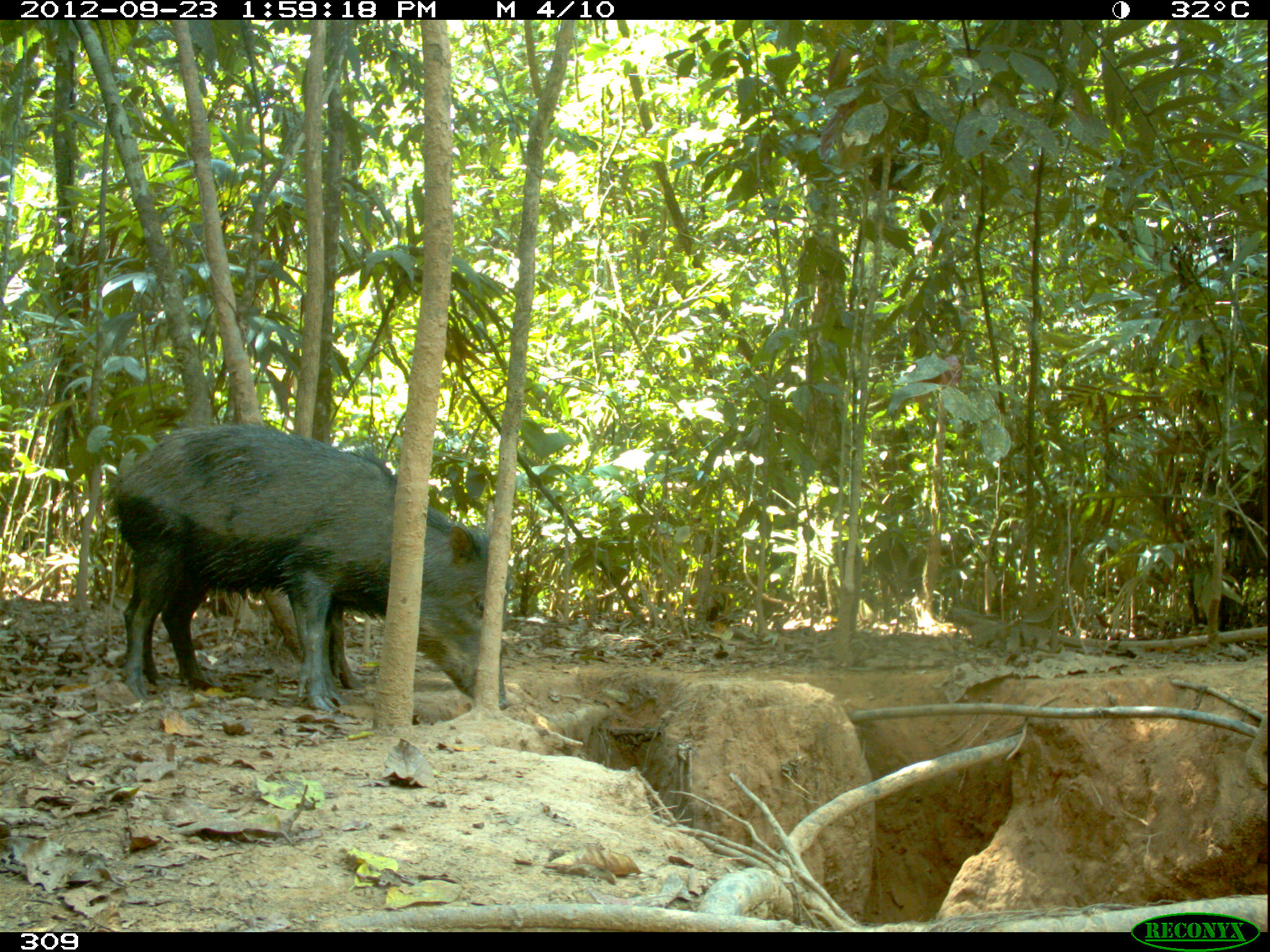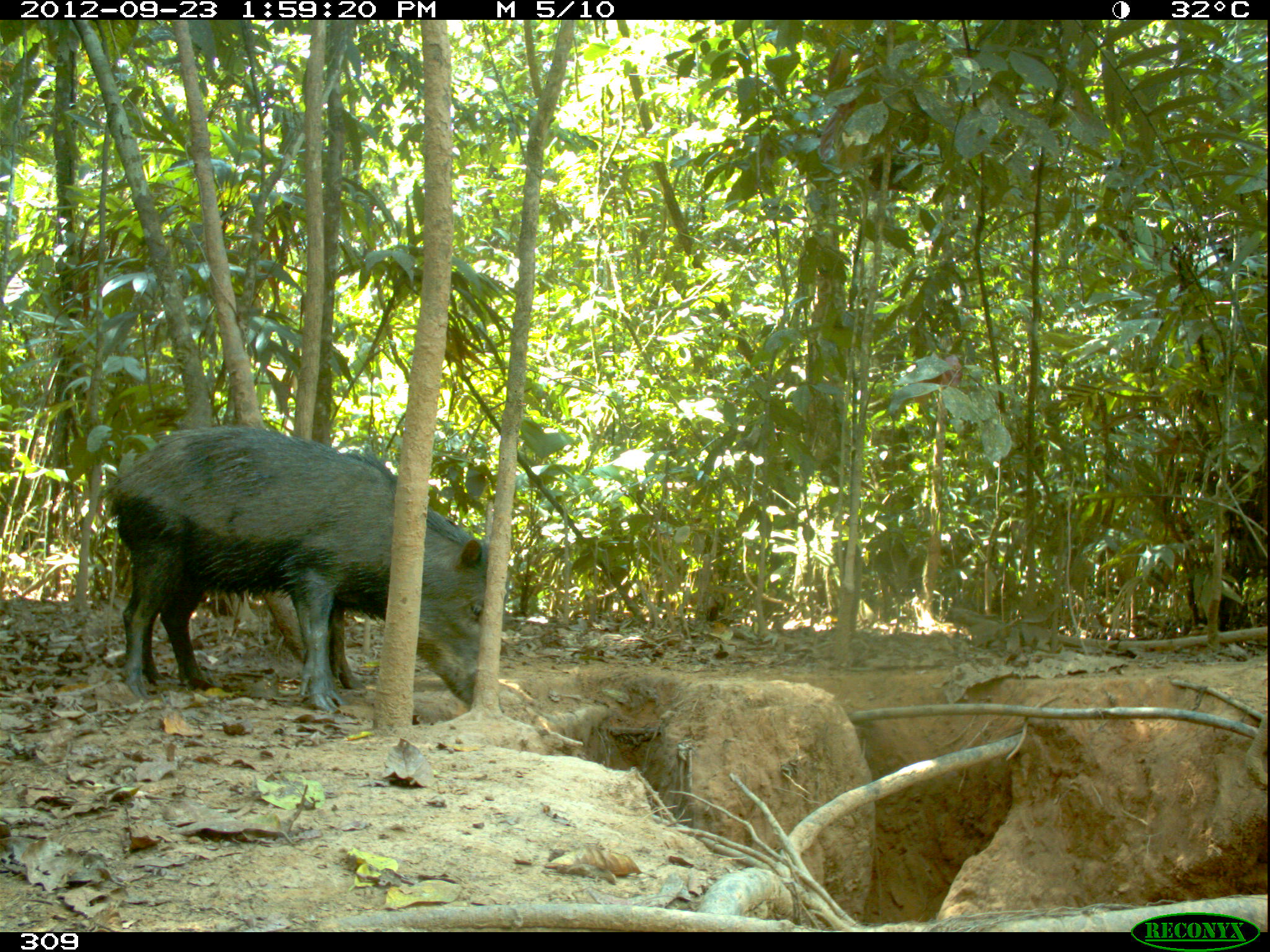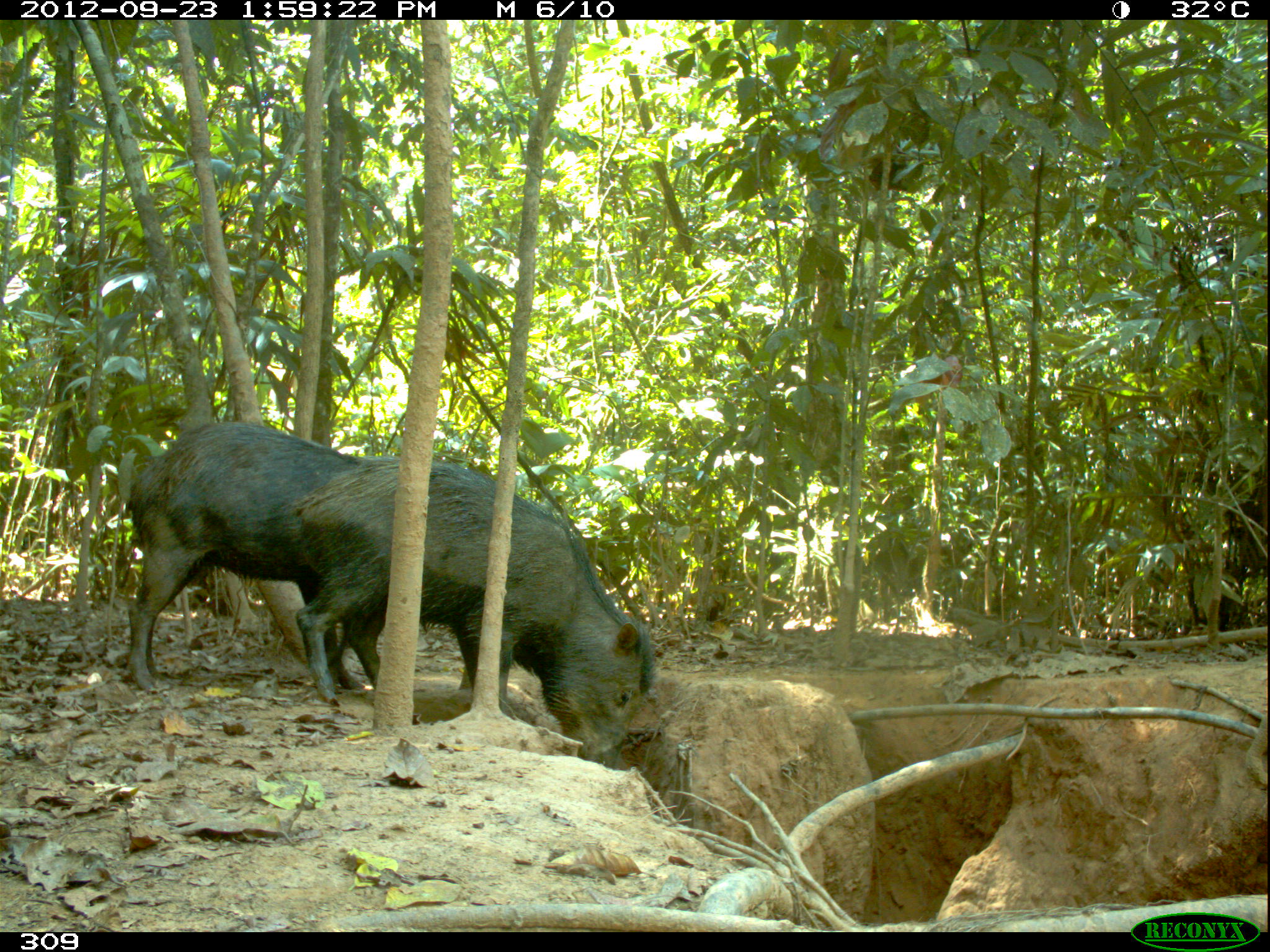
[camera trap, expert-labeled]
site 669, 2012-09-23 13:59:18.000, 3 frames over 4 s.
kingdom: Animalia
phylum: Chordata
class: Mammalia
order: Artiodactyla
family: Tayassuidae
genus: Tayassu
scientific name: Tayassu pecari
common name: white-lipped peccary